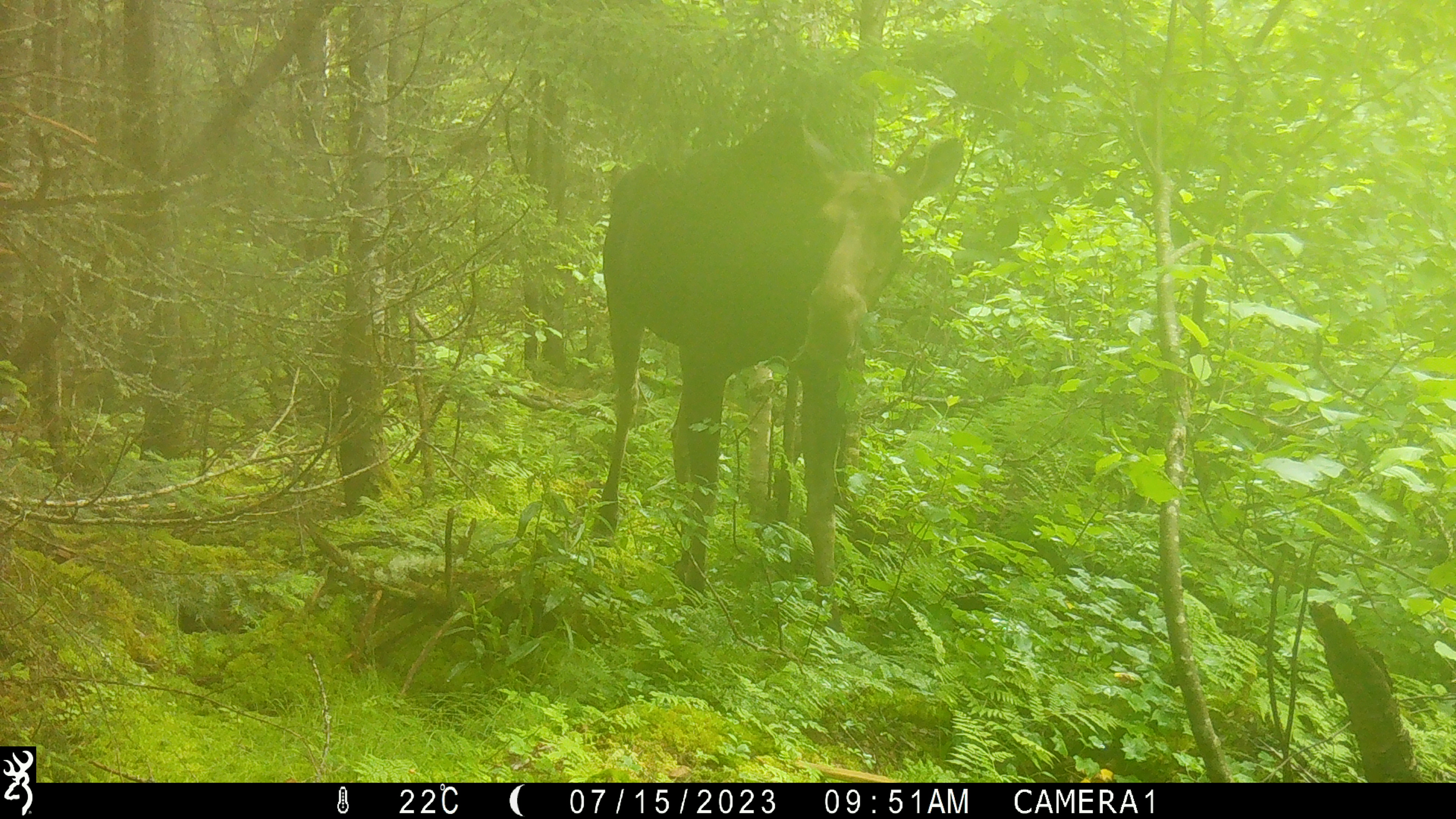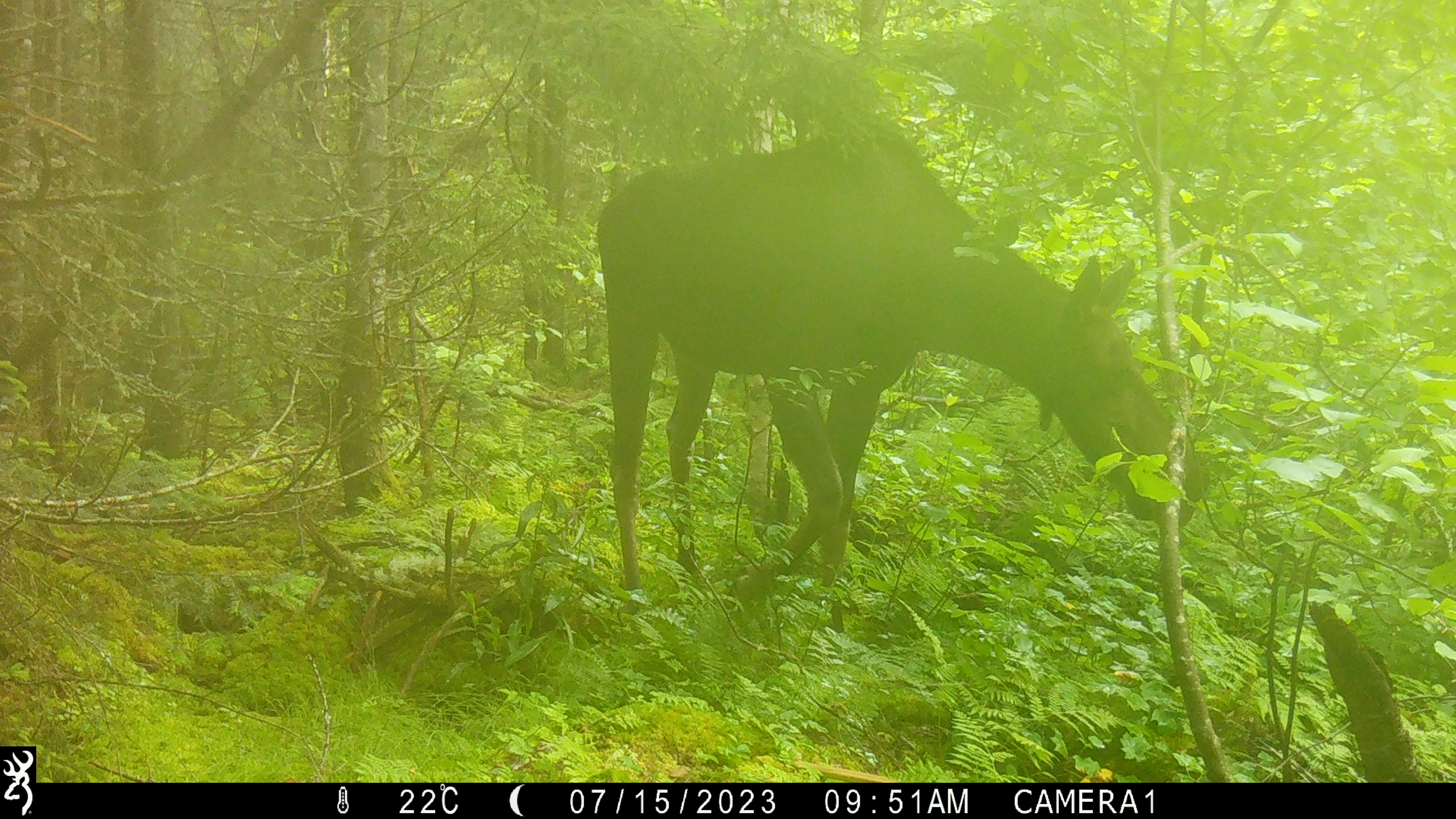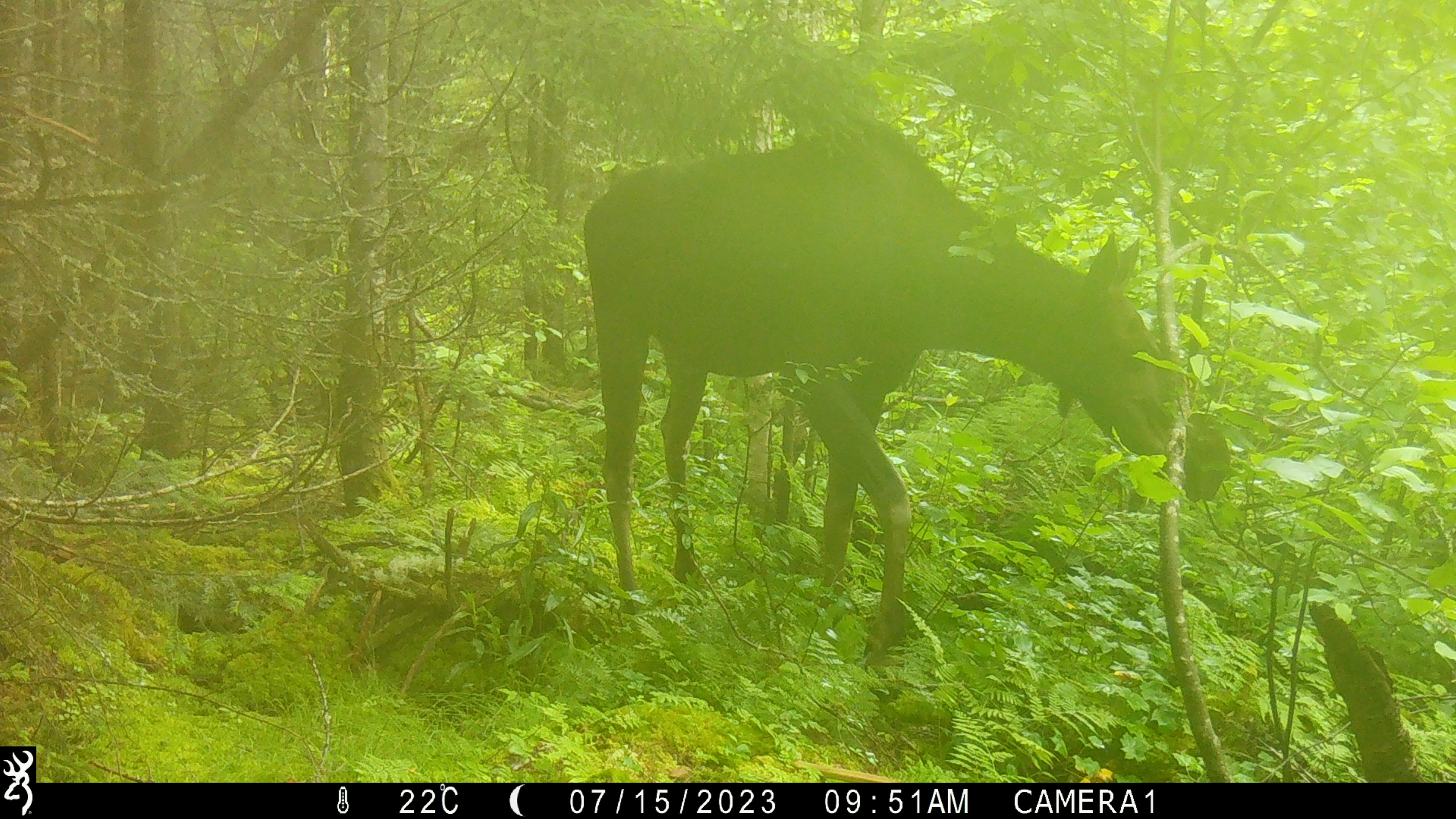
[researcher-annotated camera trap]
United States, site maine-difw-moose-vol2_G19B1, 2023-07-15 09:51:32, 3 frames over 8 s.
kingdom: Animalia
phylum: Chordata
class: Mammalia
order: Artiodactyla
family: Cervidae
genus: Alces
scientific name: Alces alces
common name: moose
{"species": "moose (Alces alces)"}